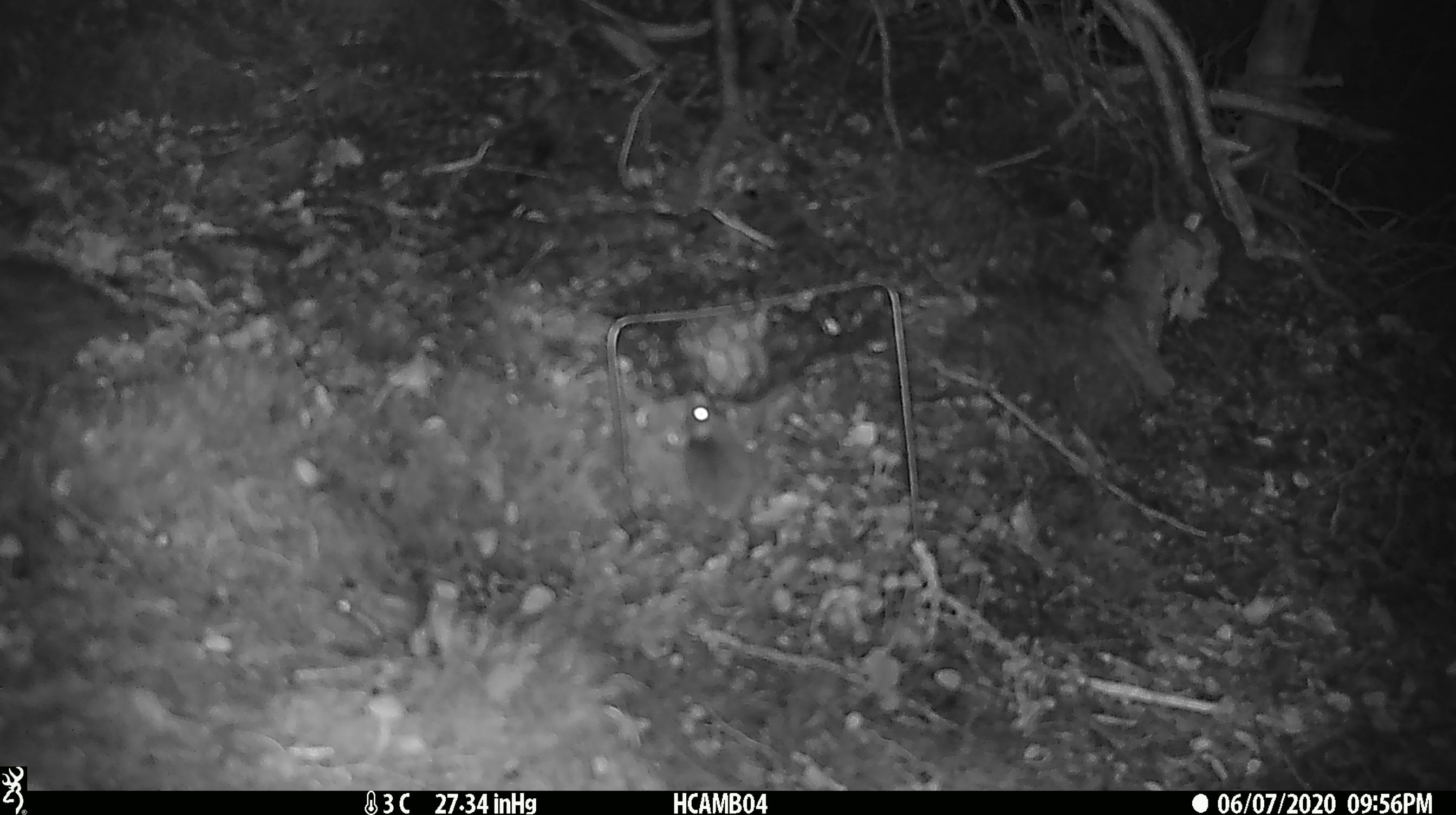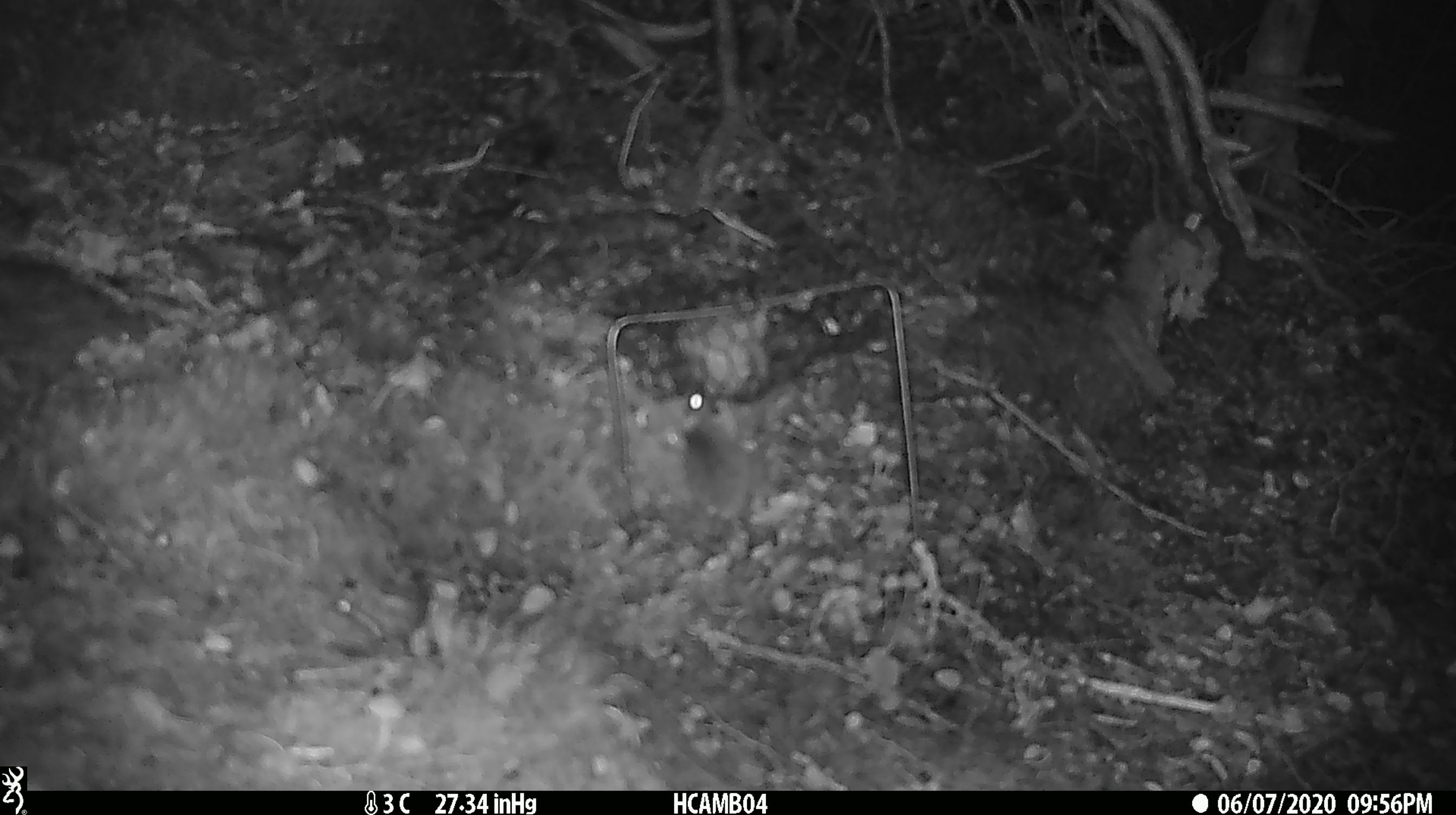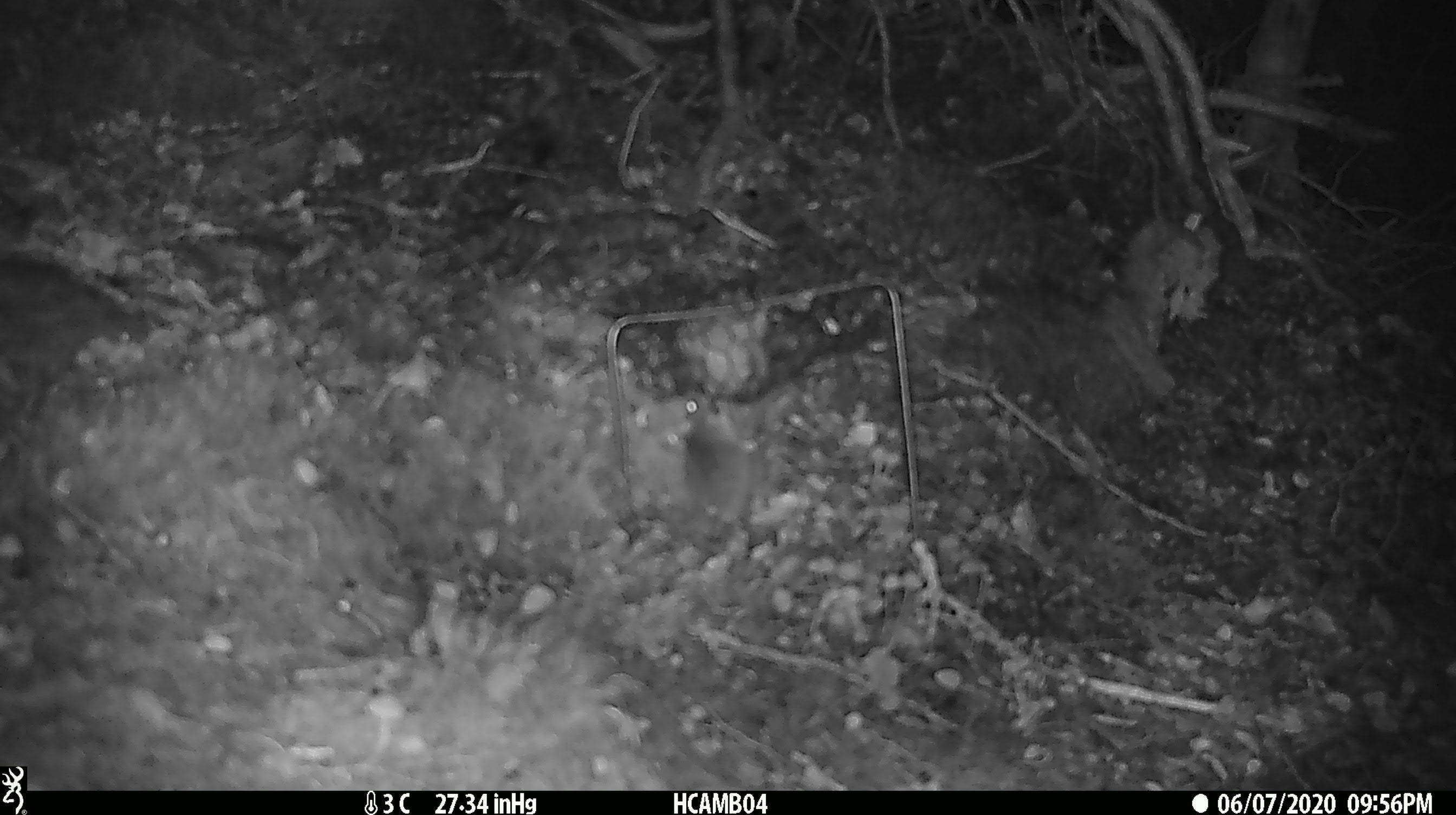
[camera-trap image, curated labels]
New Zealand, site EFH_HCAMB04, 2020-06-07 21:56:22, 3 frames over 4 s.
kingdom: Animalia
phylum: Chordata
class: Mammalia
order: Rodentia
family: Muridae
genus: Mus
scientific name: Mus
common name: mouse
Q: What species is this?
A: Mouse (Mus).